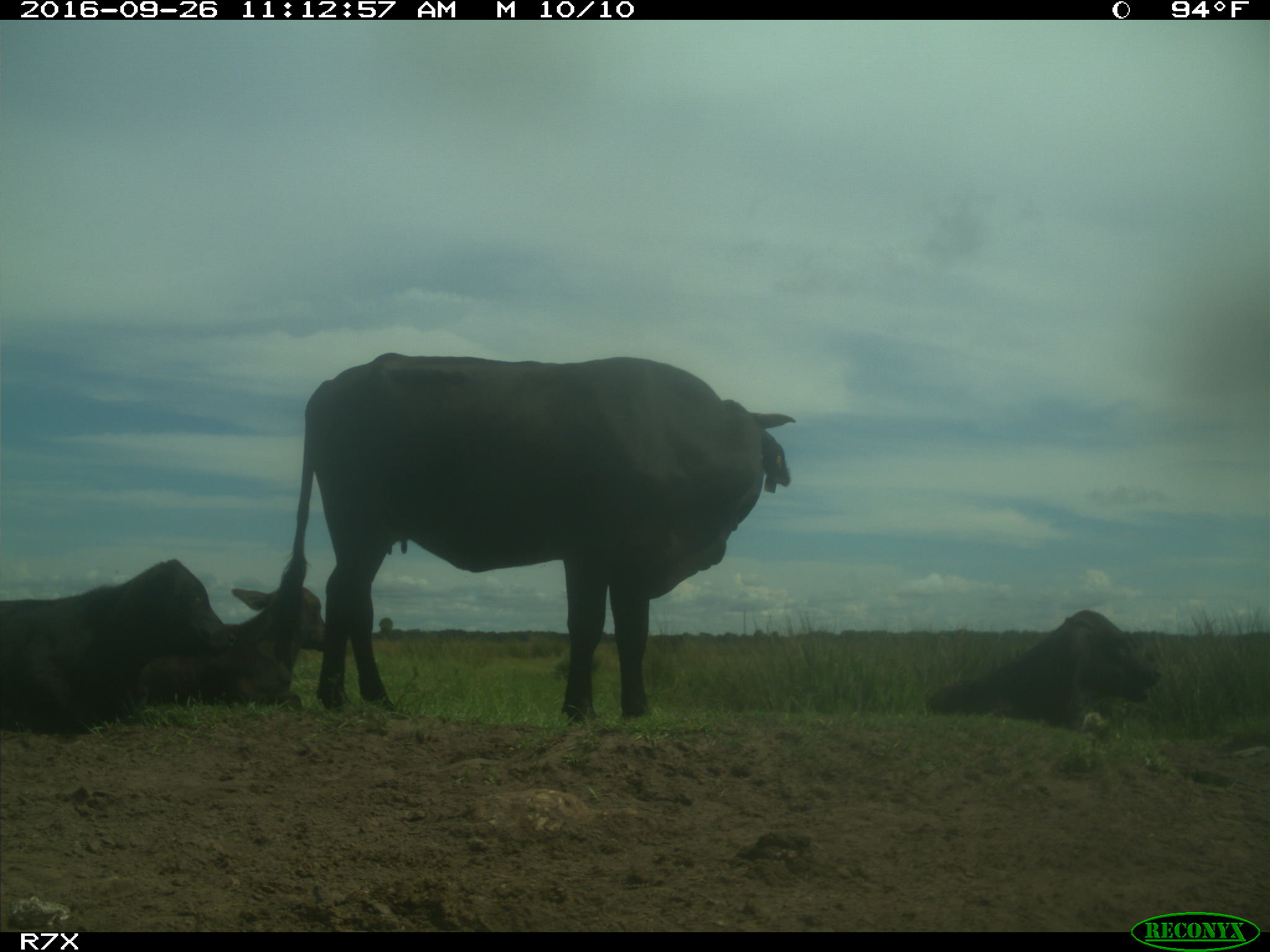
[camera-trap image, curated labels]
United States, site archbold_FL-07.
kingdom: Animalia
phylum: Chordata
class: Mammalia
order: Artiodactyla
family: Bovidae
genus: Bos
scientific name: Bos taurus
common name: domestic cow